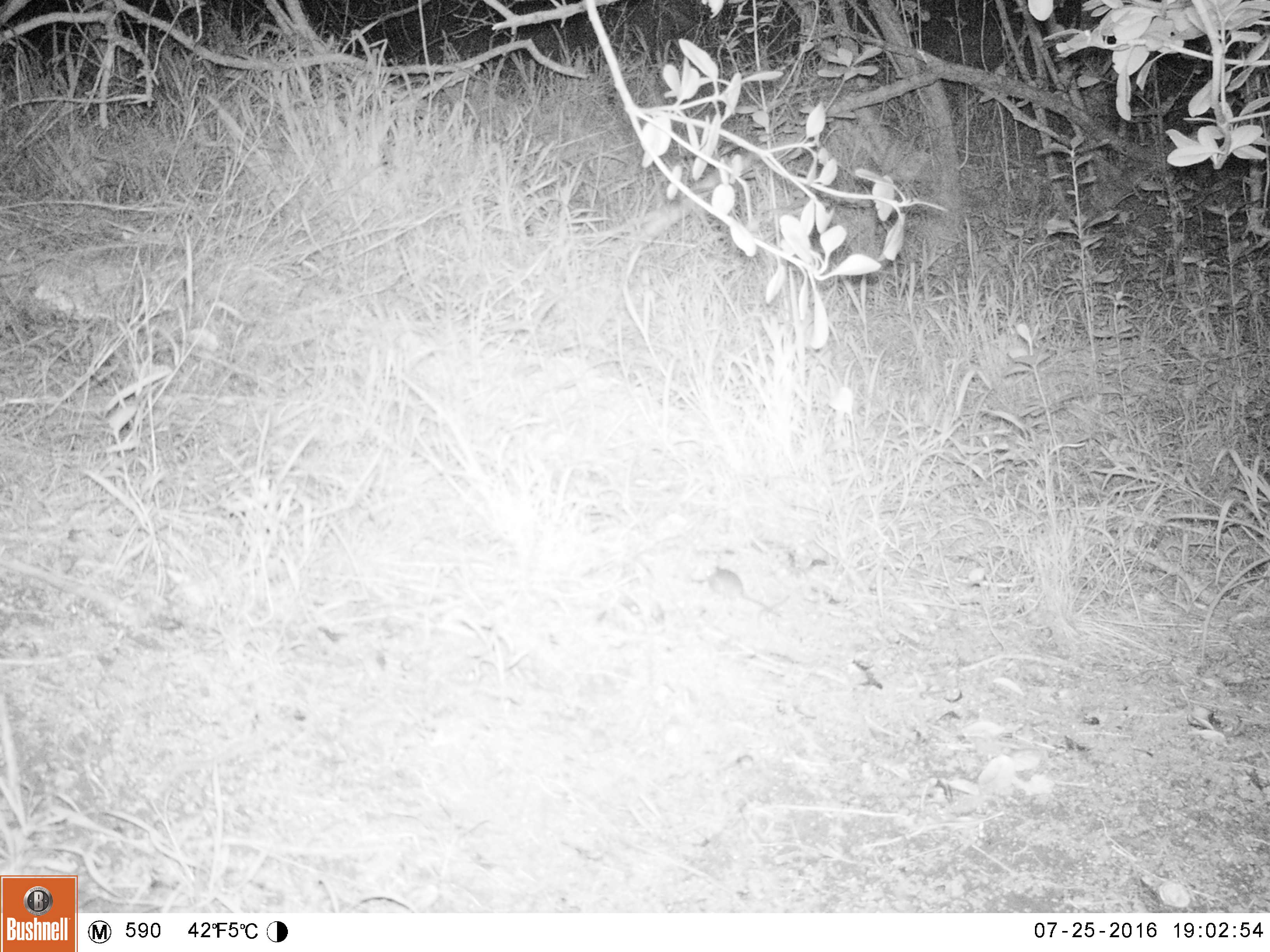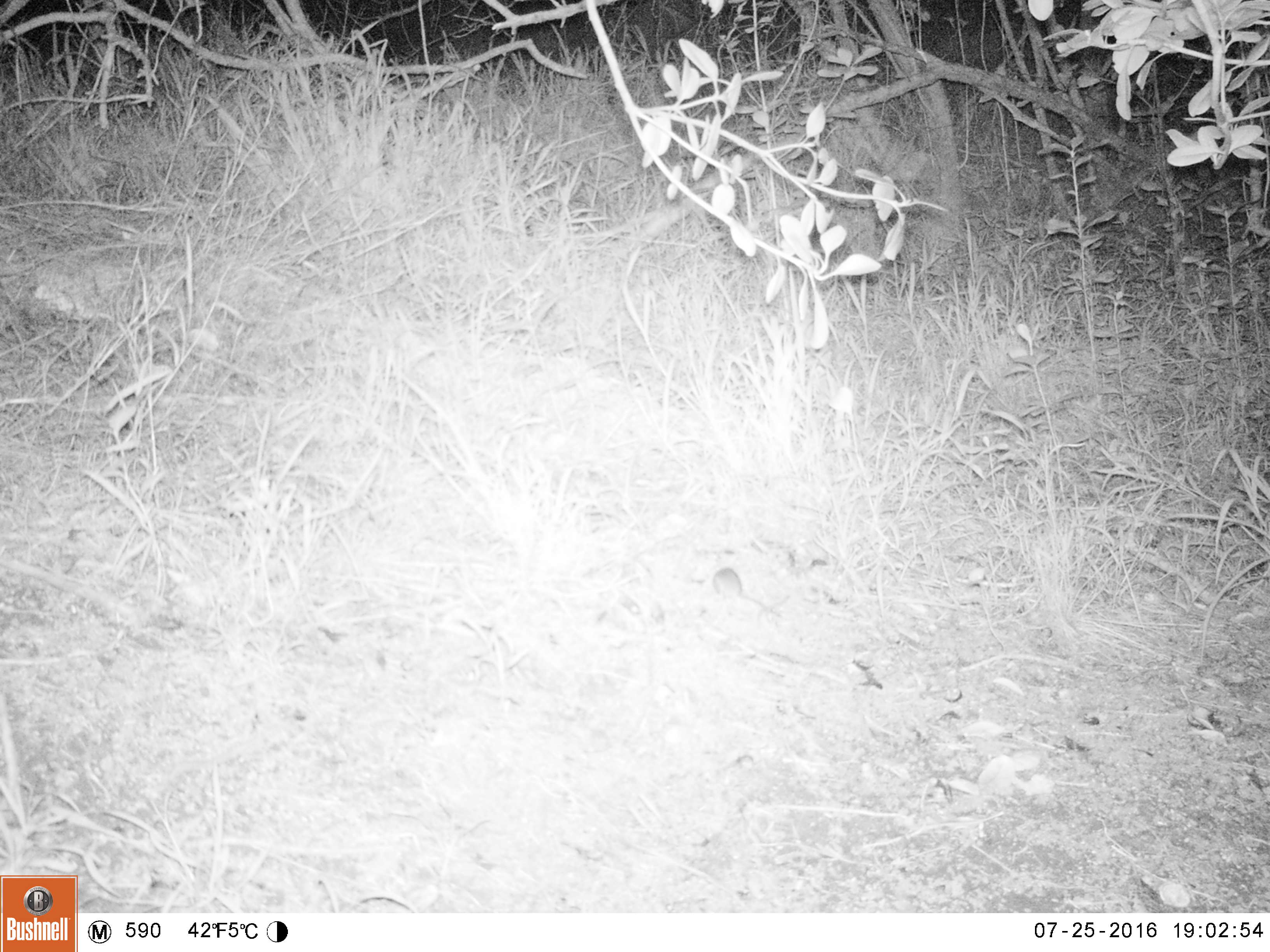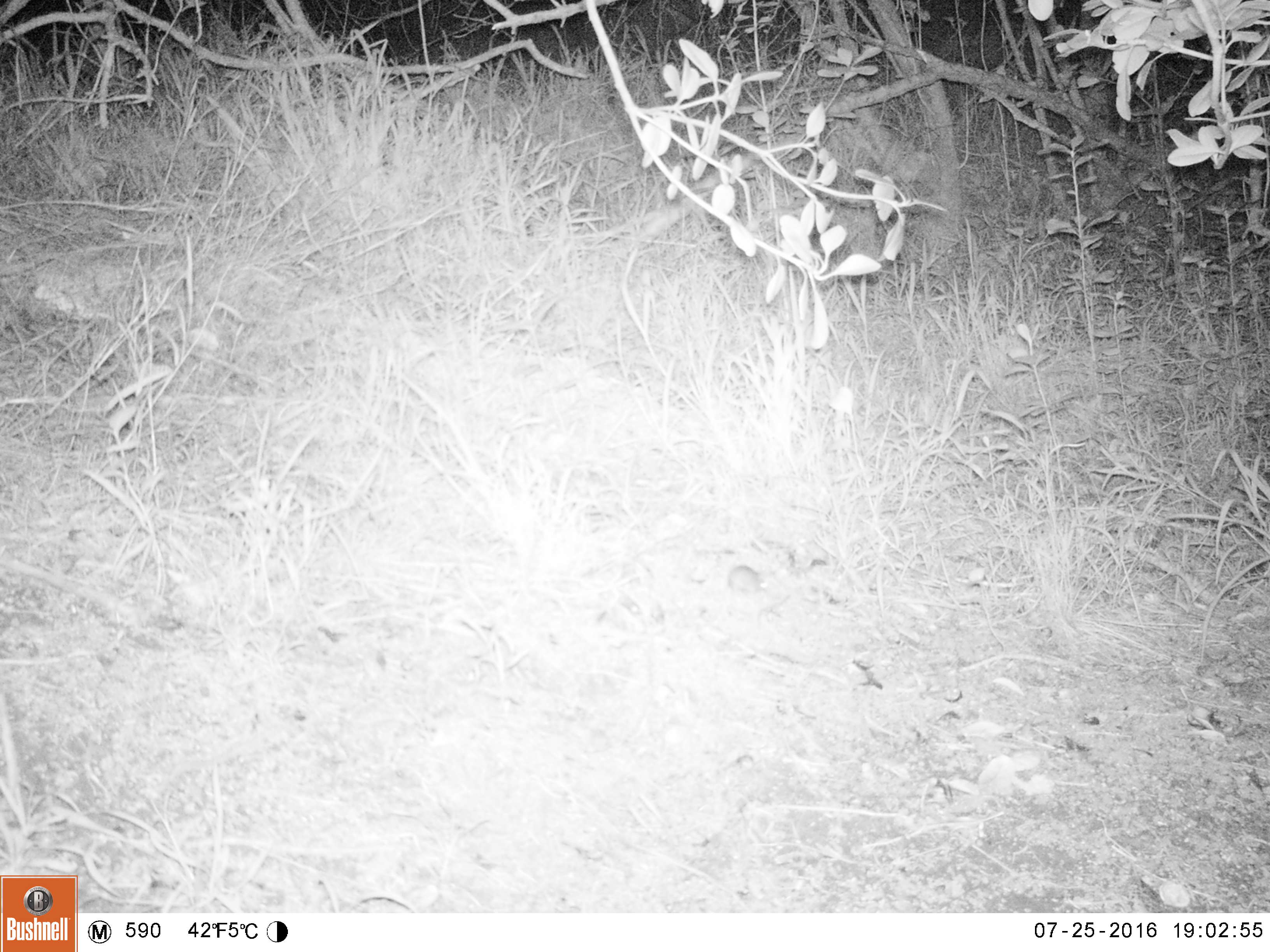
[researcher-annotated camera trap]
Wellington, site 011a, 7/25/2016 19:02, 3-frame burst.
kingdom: Animalia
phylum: Chordata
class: Mammalia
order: Rodentia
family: Muridae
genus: Mus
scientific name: Mus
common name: mouse